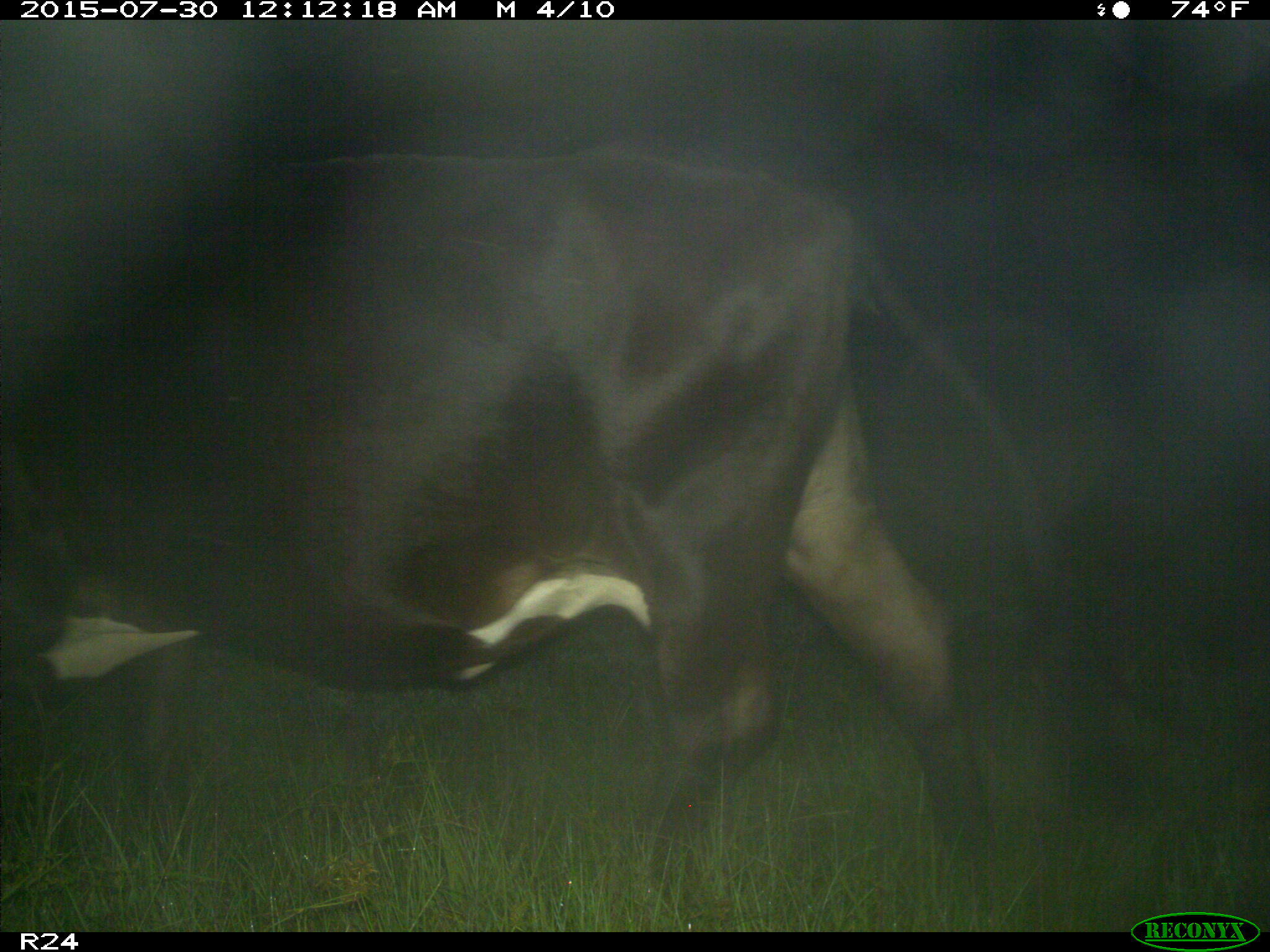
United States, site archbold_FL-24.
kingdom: Animalia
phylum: Chordata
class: Mammalia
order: Artiodactyla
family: Bovidae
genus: Bos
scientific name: Bos taurus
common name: domestic cow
Bos taurus (domestic cow).